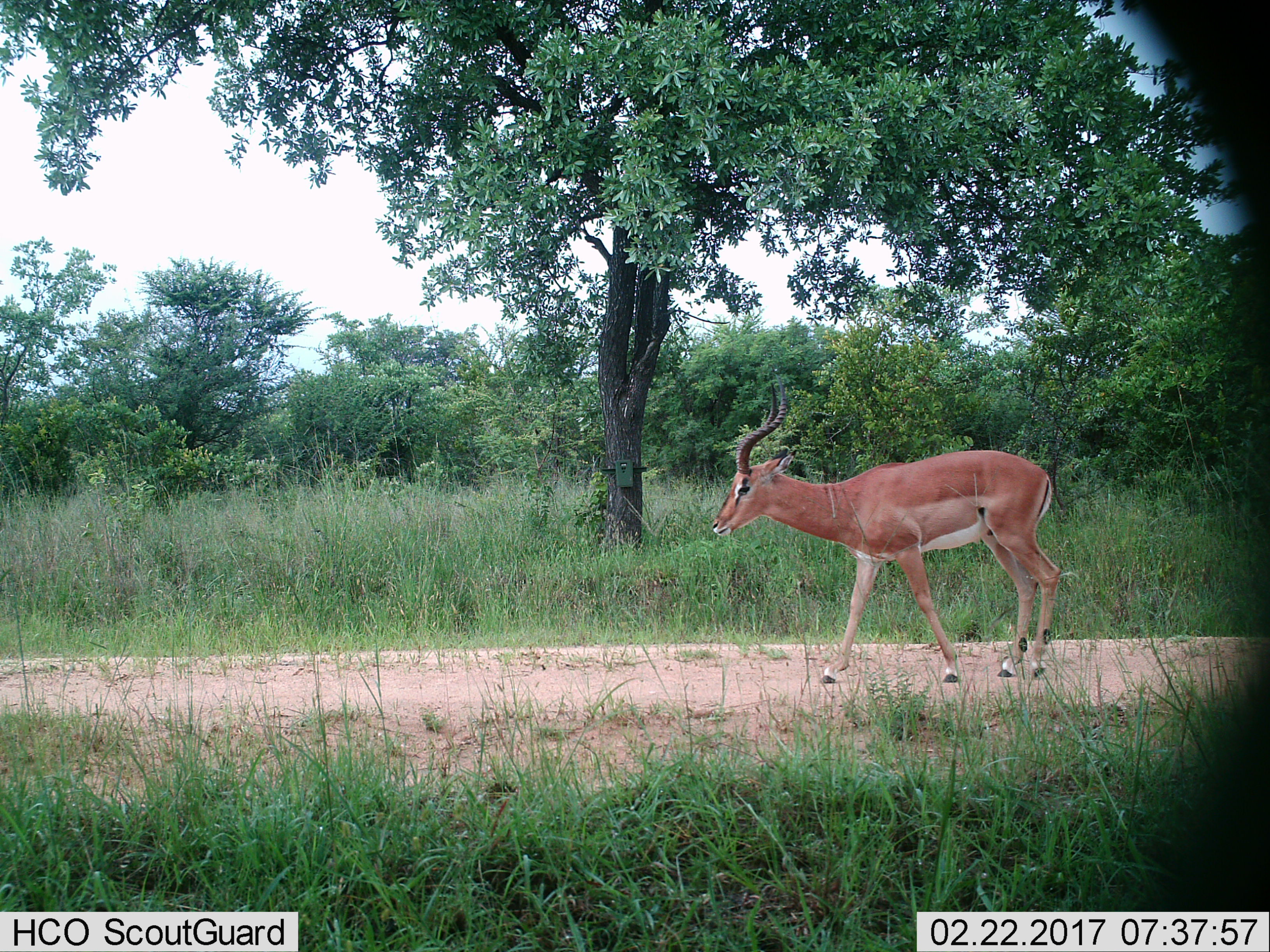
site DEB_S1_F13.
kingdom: Animalia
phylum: Chordata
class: Mammalia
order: Artiodactyla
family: Bovidae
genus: Aepyceros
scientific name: Aepyceros melampus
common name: impala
Impala (Aepyceros melampus), count 1. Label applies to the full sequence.